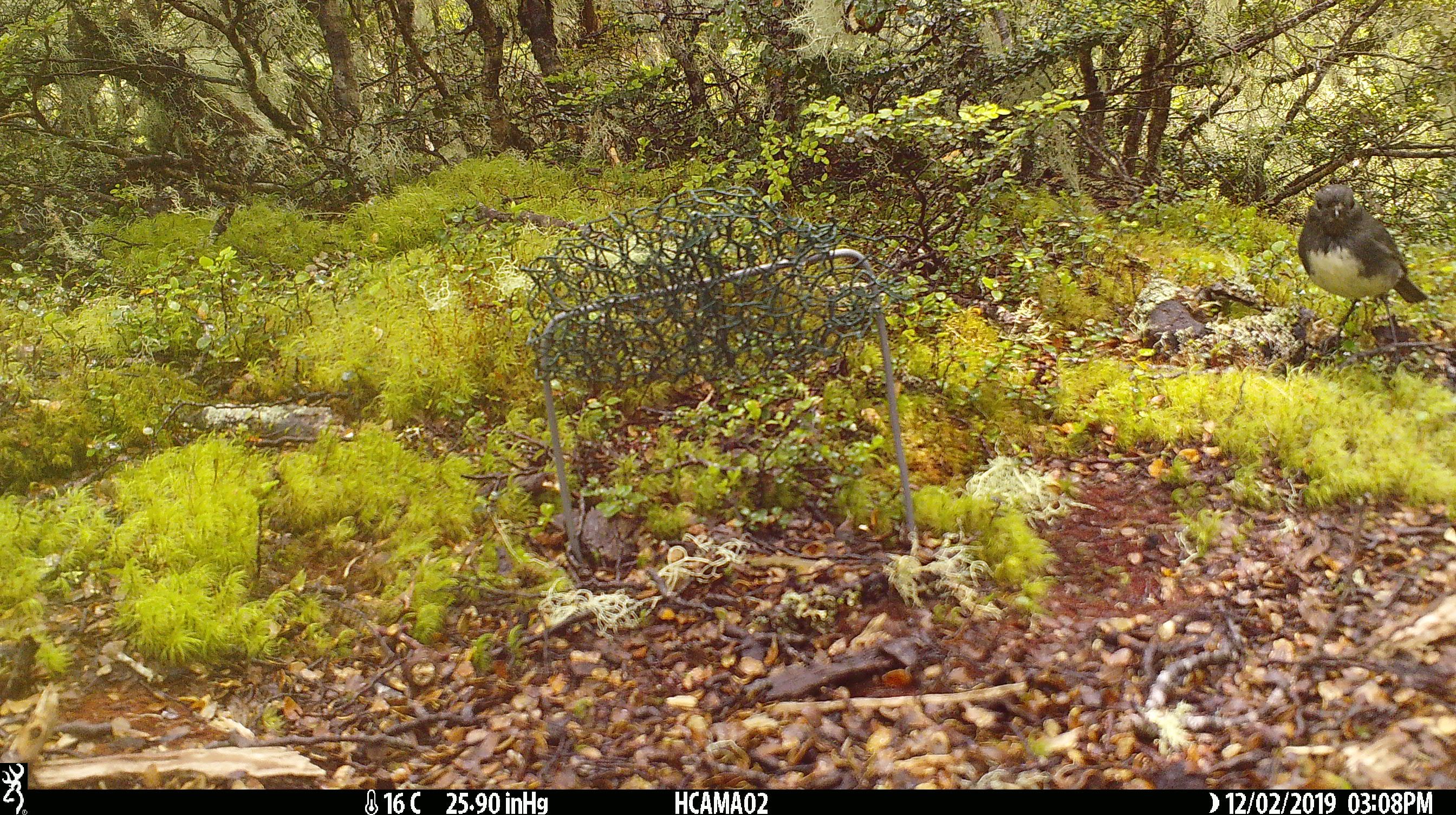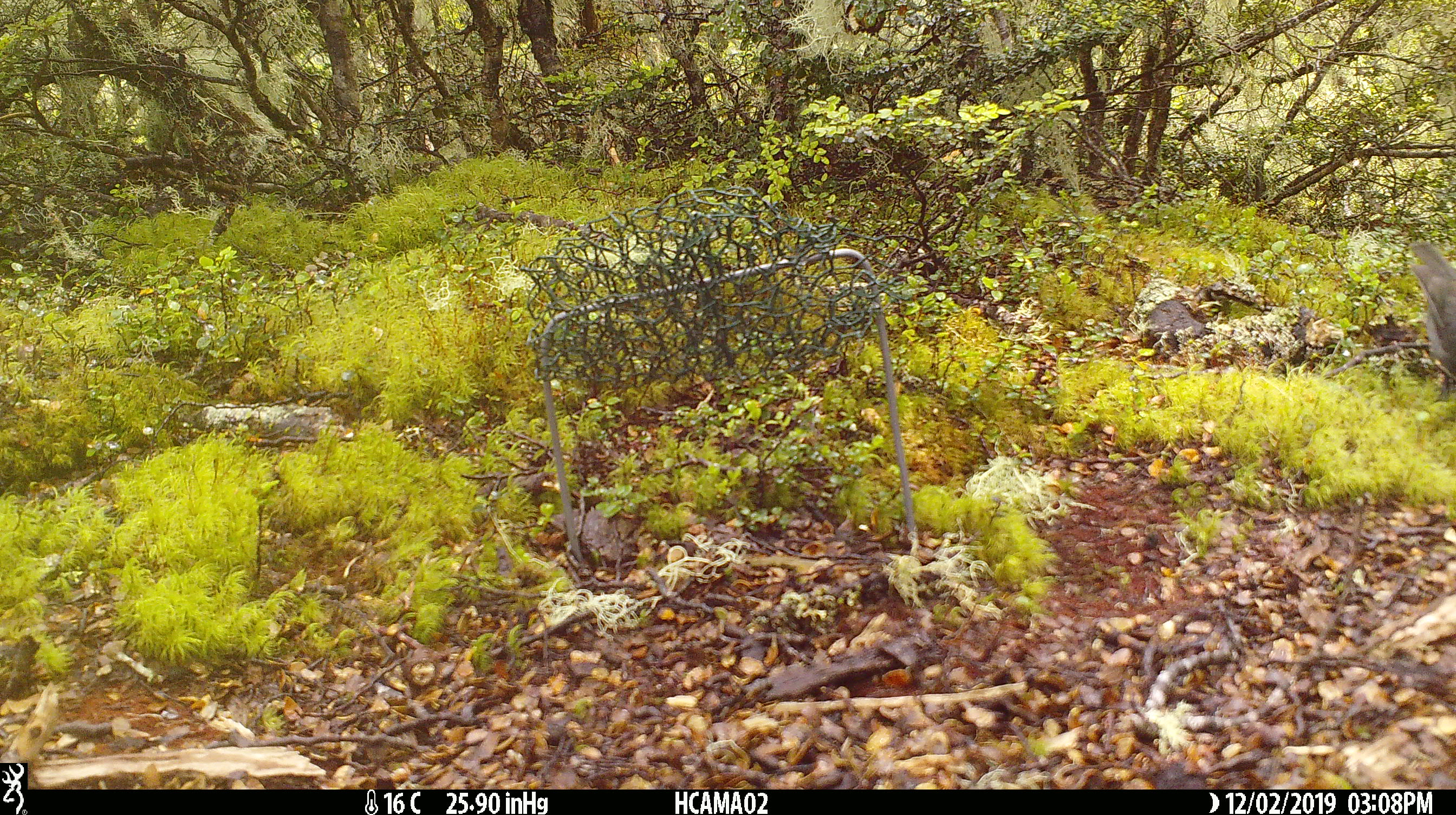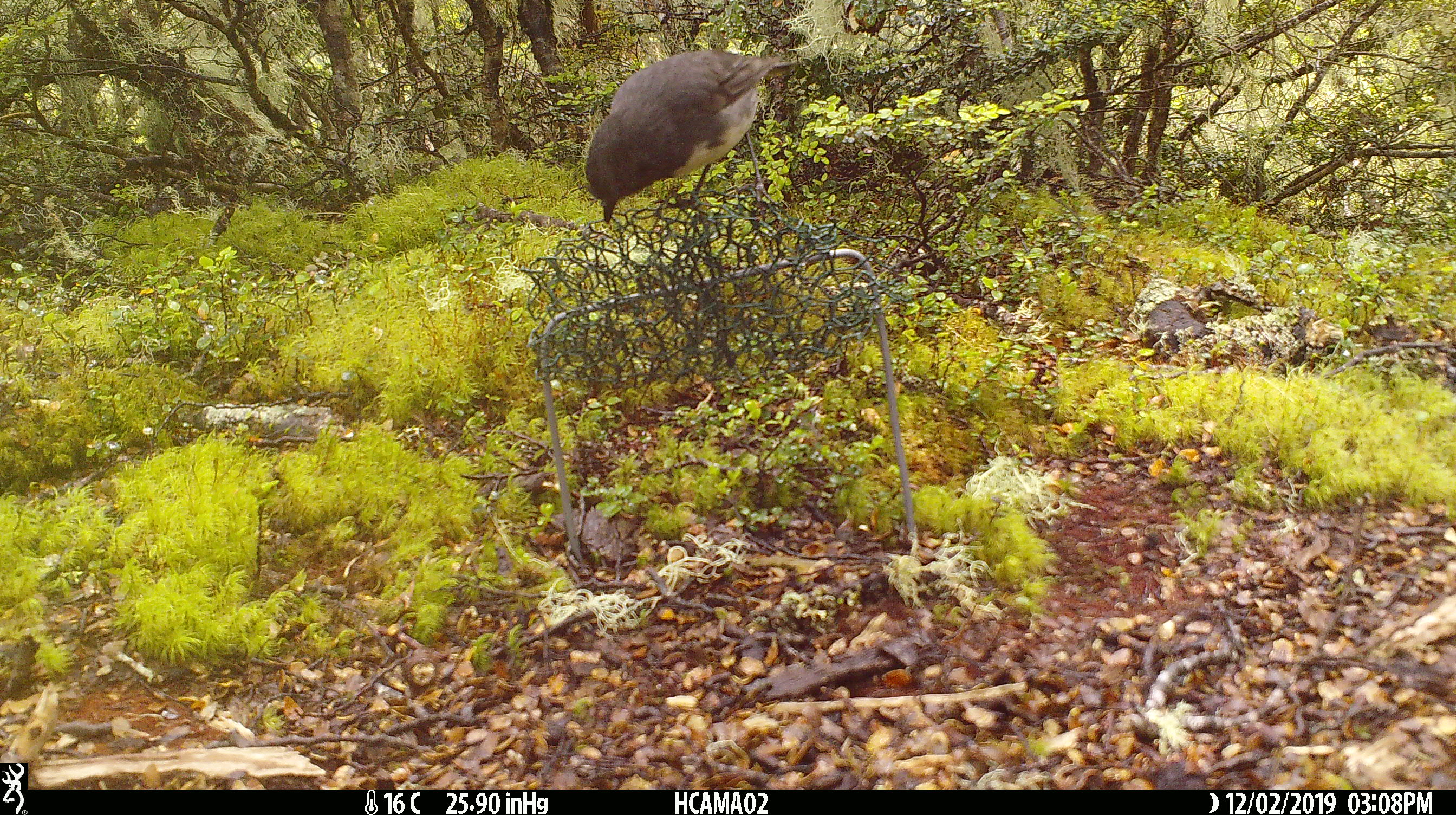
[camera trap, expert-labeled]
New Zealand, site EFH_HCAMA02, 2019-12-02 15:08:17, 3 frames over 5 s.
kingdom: Animalia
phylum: Chordata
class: Aves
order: Passeriformes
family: Petroicidae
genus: Petroica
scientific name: Petroica australis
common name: new zealand robin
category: robin